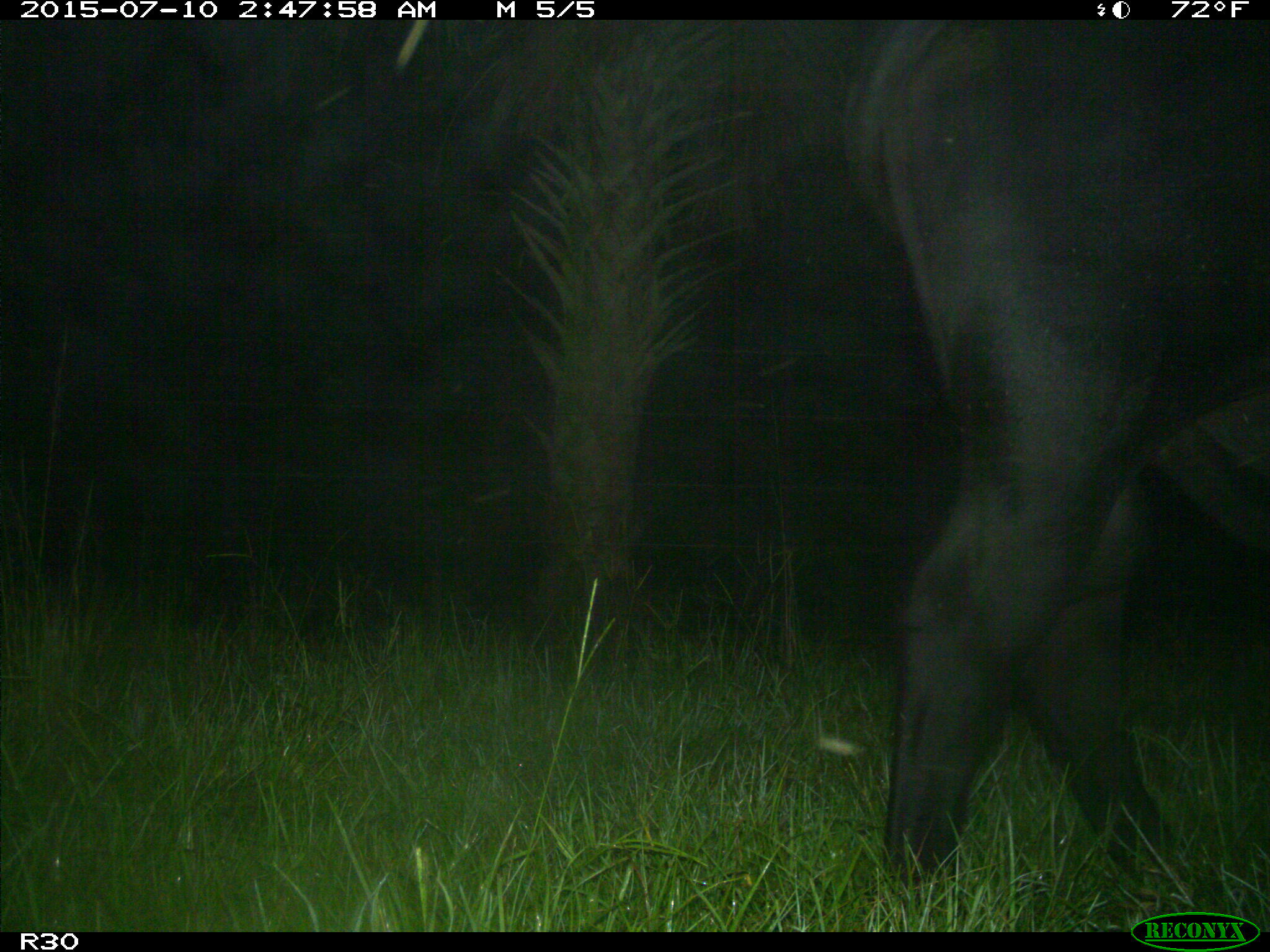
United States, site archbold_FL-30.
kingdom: Animalia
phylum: Chordata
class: Mammalia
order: Artiodactyla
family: Bovidae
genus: Bos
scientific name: Bos taurus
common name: domestic cow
Bos taurus (domestic cow).